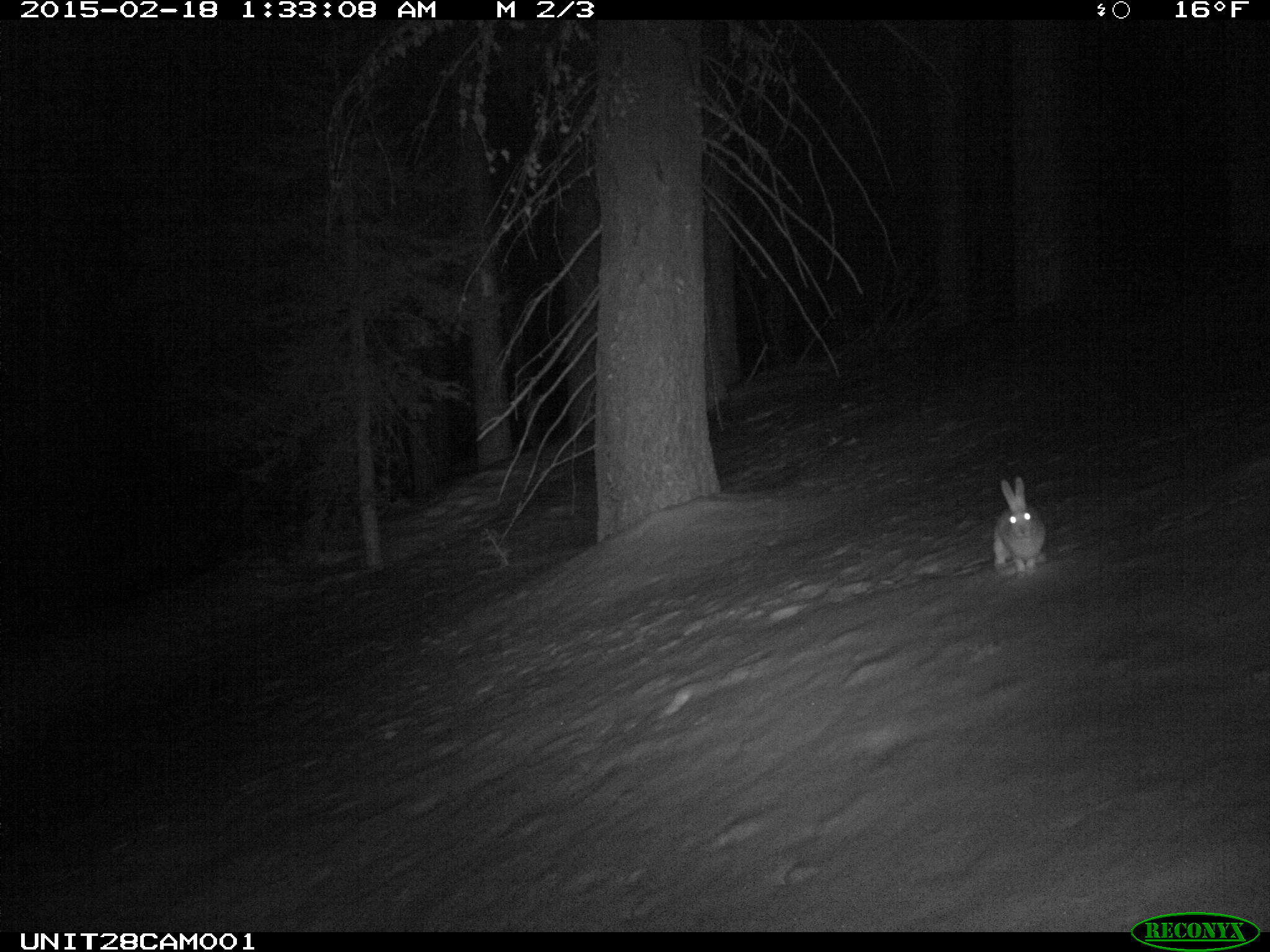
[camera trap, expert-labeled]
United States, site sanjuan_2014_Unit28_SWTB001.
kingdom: Animalia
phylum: Chordata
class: Mammalia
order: Lagomorpha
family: Leporidae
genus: Lepus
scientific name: Lepus americanus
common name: snowshoe hare